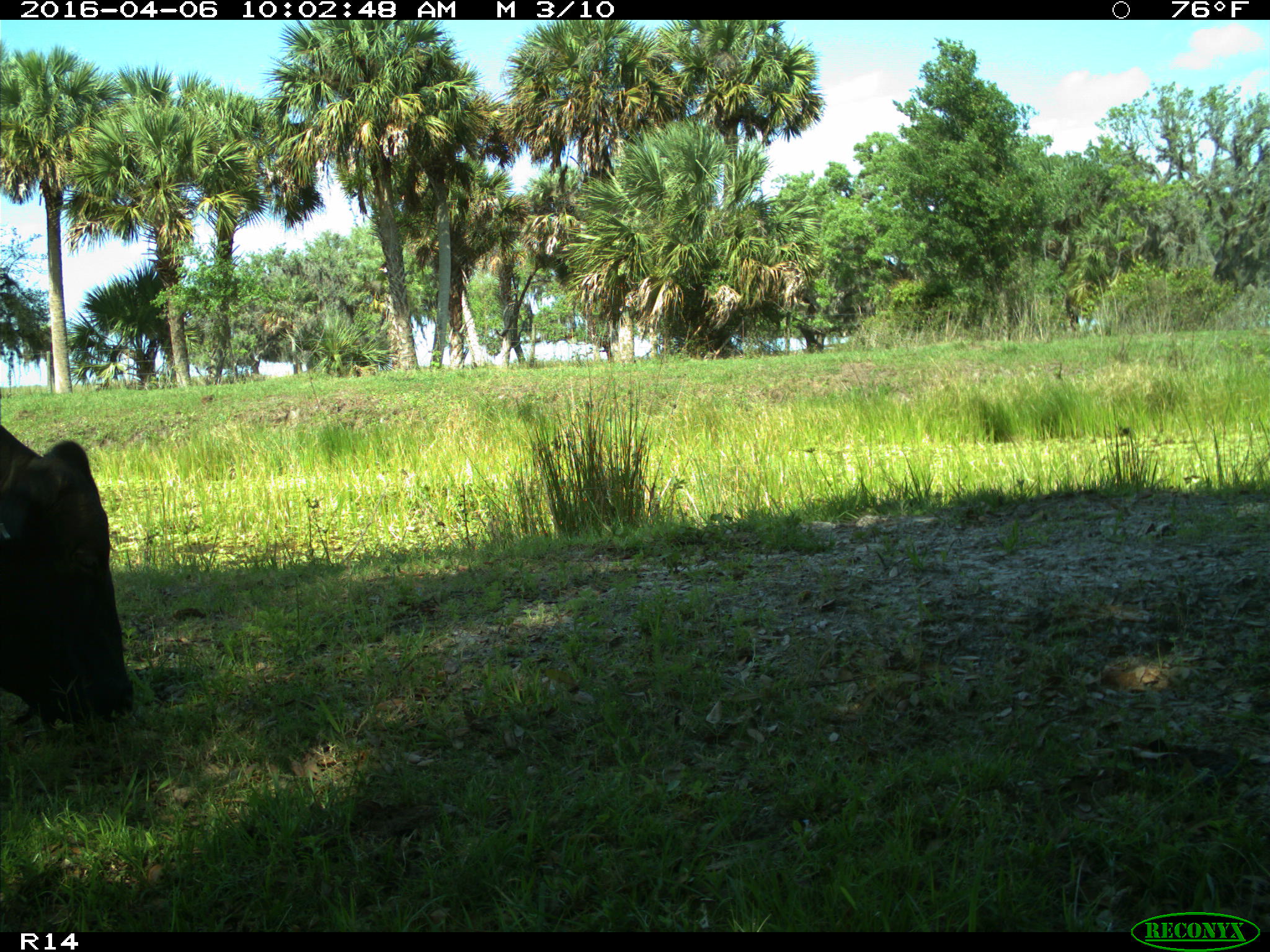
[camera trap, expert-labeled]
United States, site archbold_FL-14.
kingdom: Animalia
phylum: Chordata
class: Mammalia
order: Artiodactyla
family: Bovidae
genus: Bos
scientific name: Bos taurus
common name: domestic cow